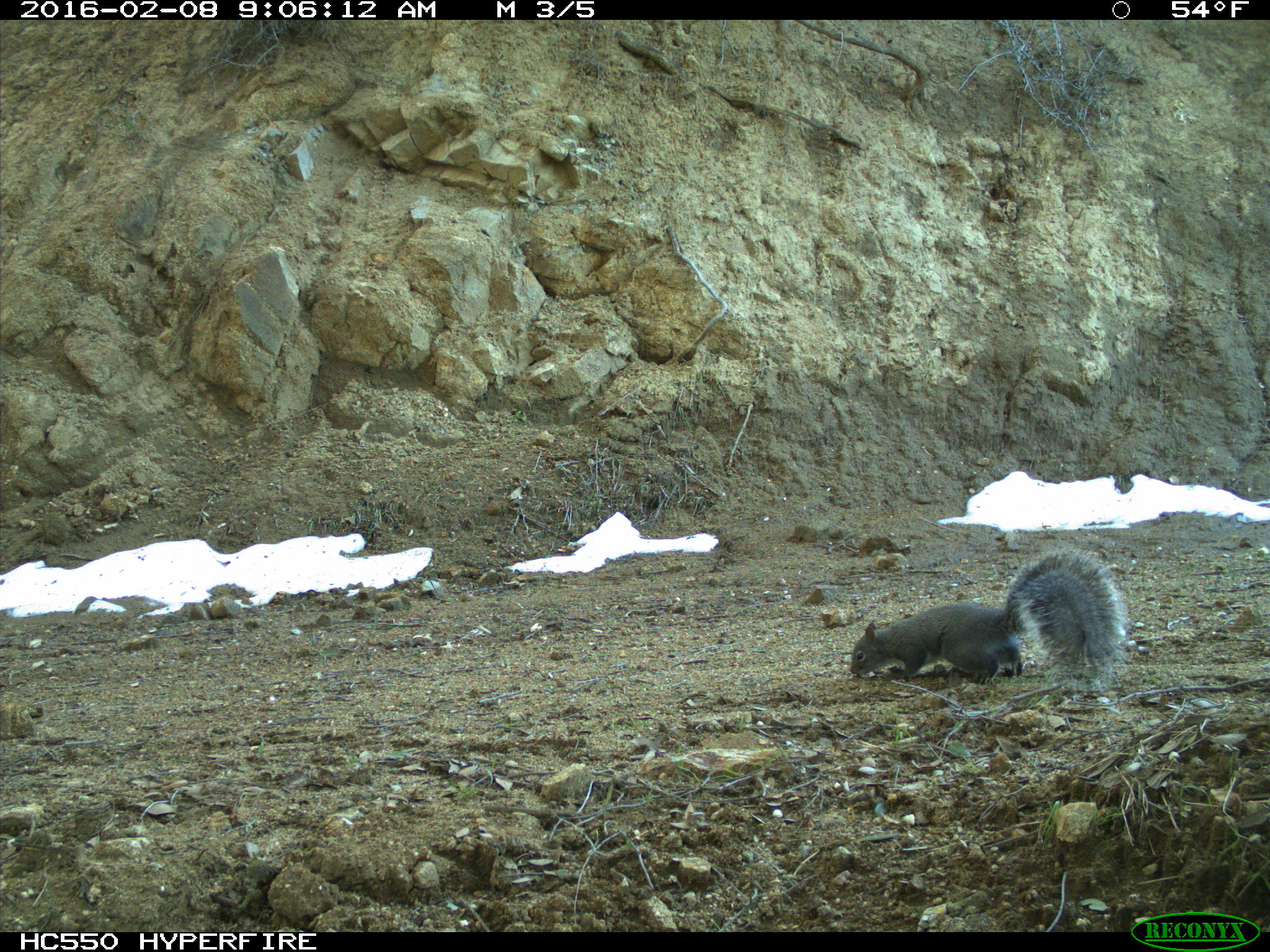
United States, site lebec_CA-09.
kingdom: Animalia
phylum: Chordata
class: Mammalia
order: Rodentia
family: Sciuridae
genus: Sciurus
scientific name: Sciurus carolinensis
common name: eastern gray squirrel